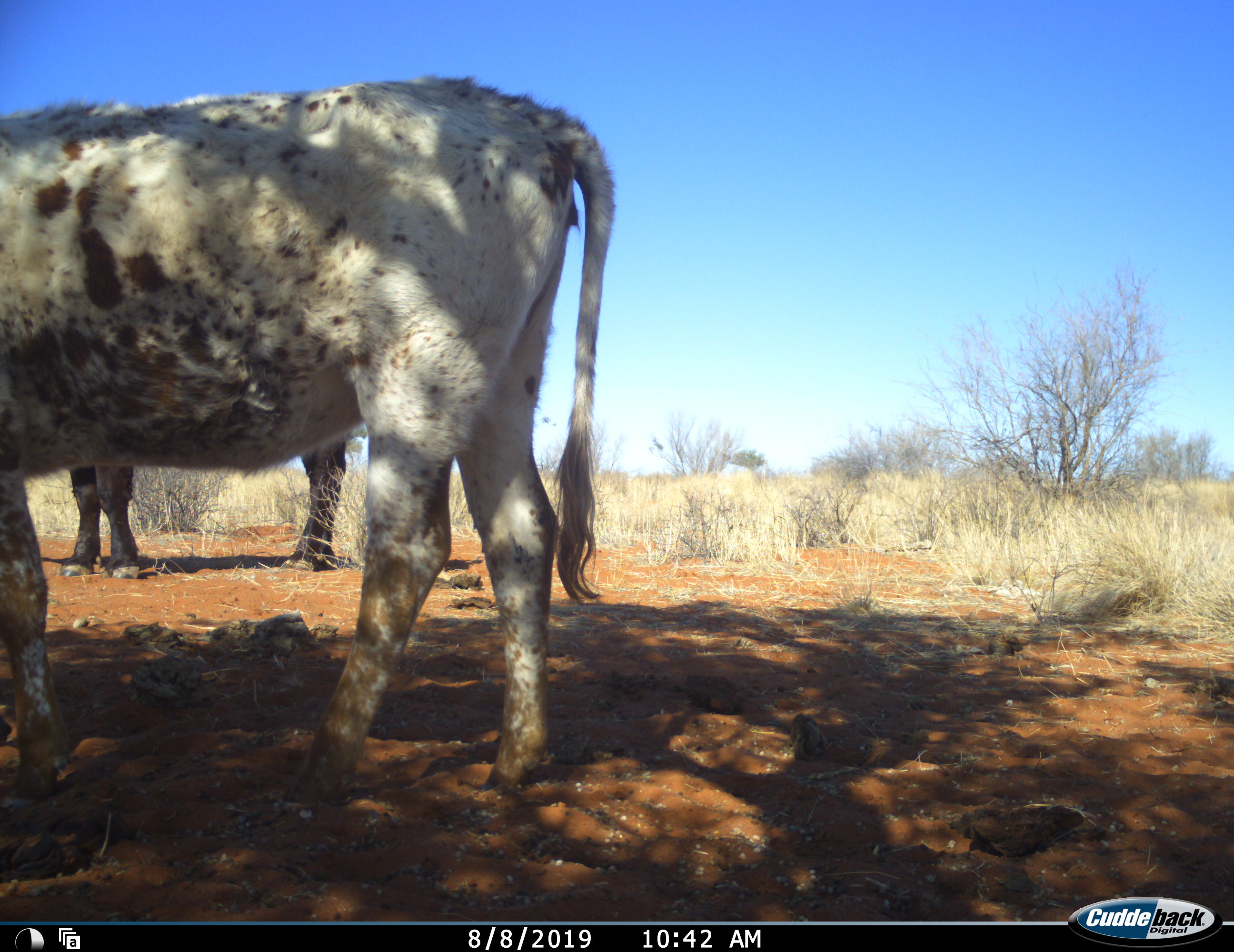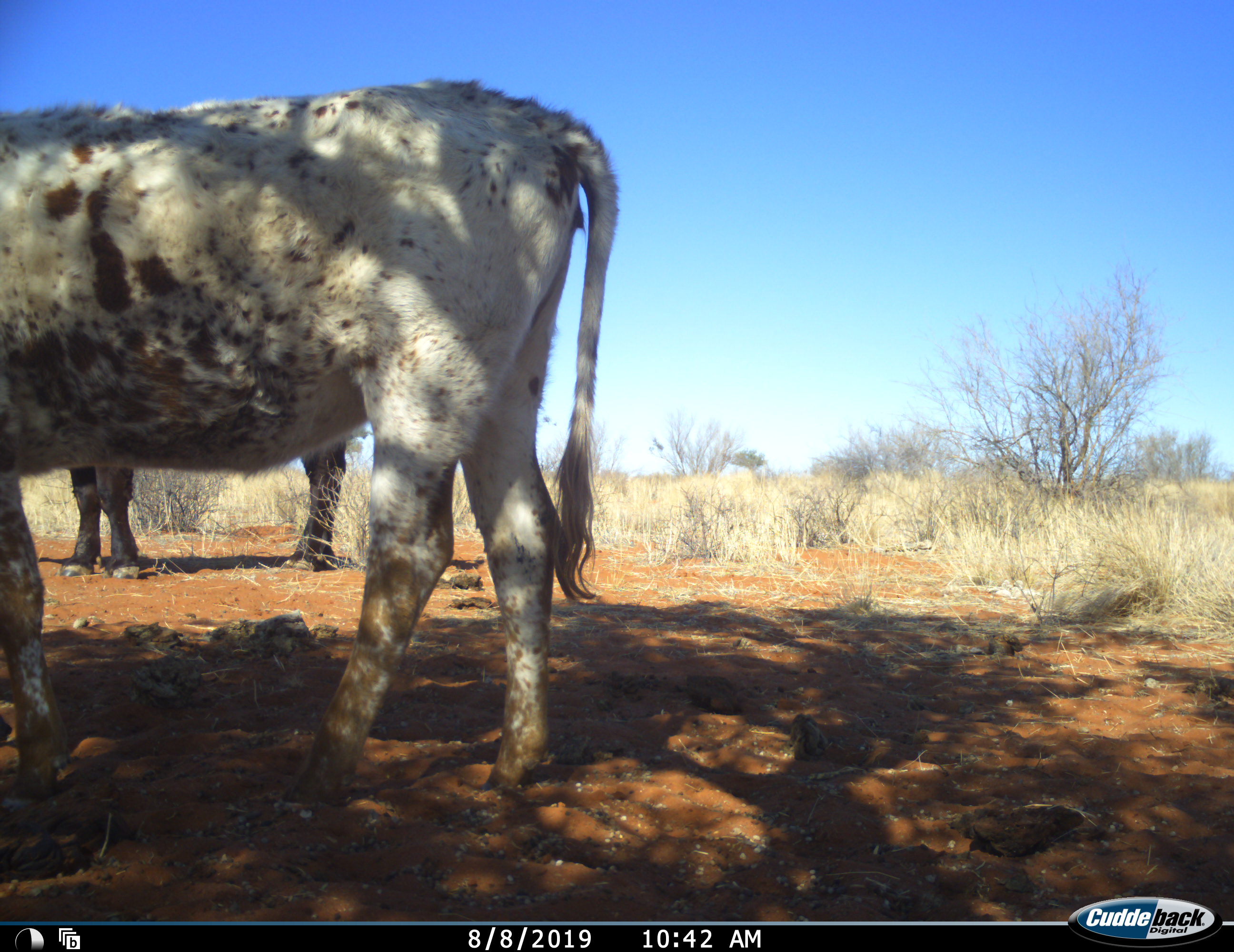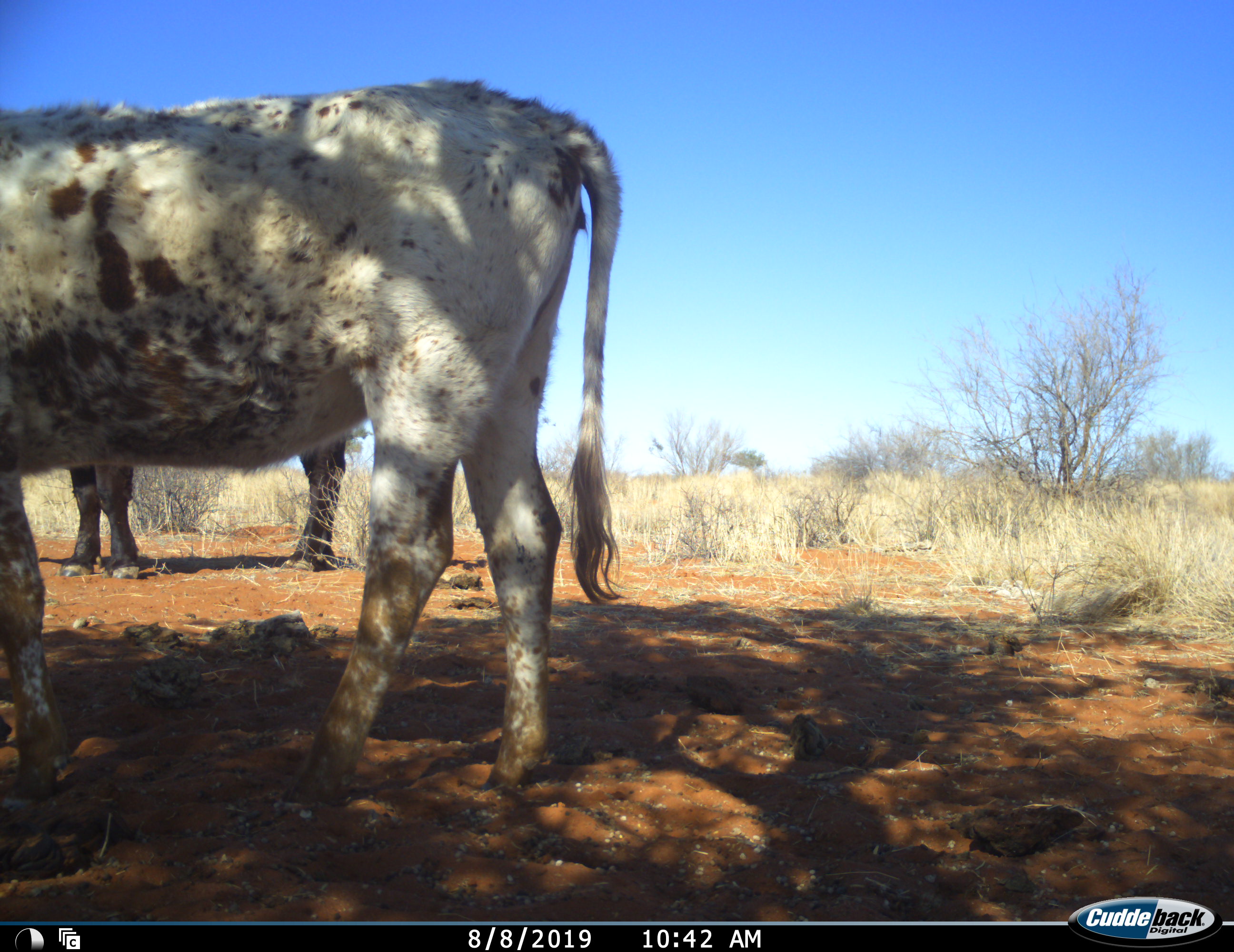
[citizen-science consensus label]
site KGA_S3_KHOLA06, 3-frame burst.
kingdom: Animalia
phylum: Chordata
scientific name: Vertebrata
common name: domestic animal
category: domesticanimal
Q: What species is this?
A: Domesticanimal (domestic animal) (Vertebrata).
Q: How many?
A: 2.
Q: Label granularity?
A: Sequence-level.